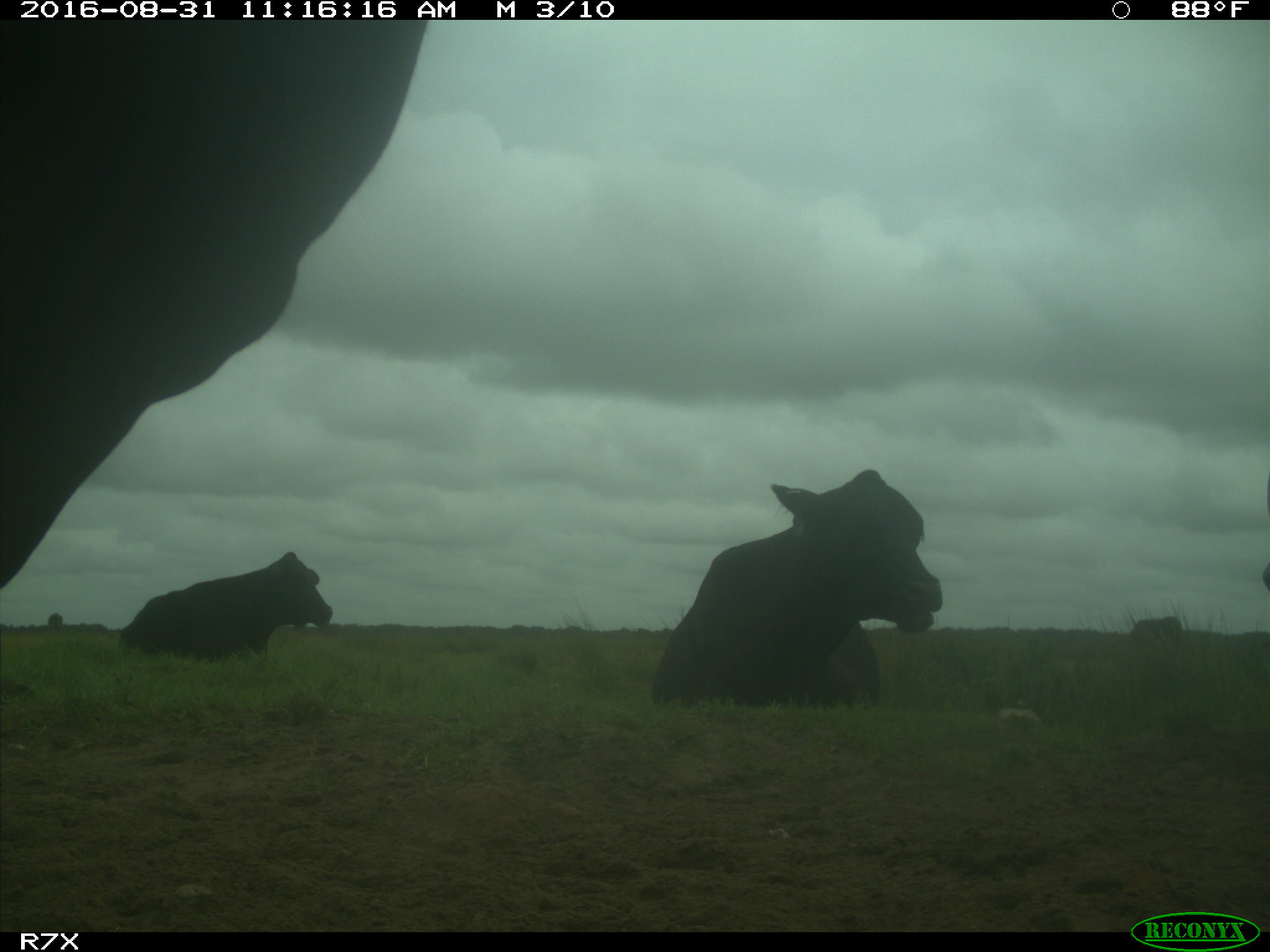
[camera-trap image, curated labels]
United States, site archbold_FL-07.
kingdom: Animalia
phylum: Chordata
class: Mammalia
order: Artiodactyla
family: Bovidae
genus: Bos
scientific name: Bos taurus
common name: domestic cow